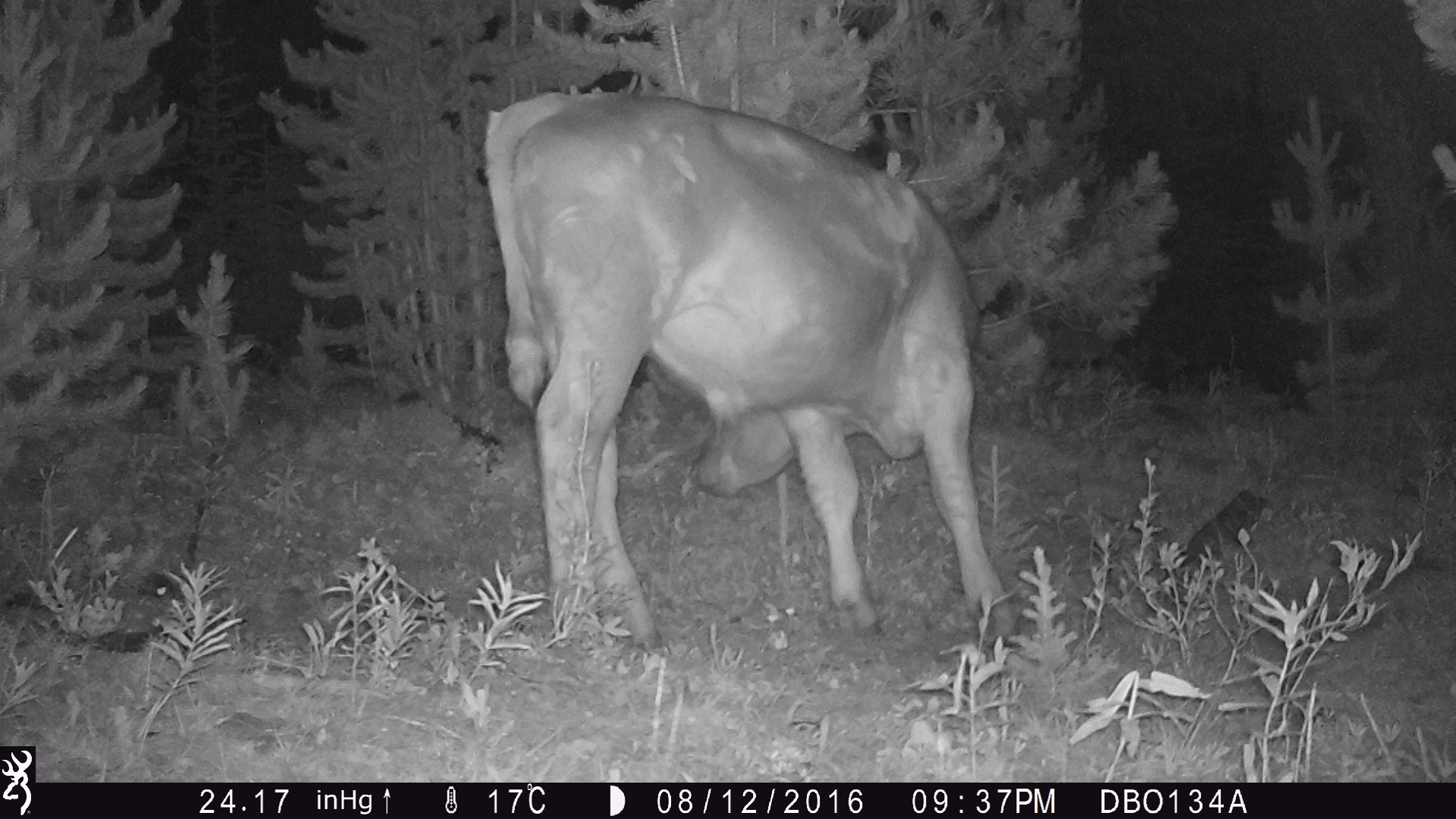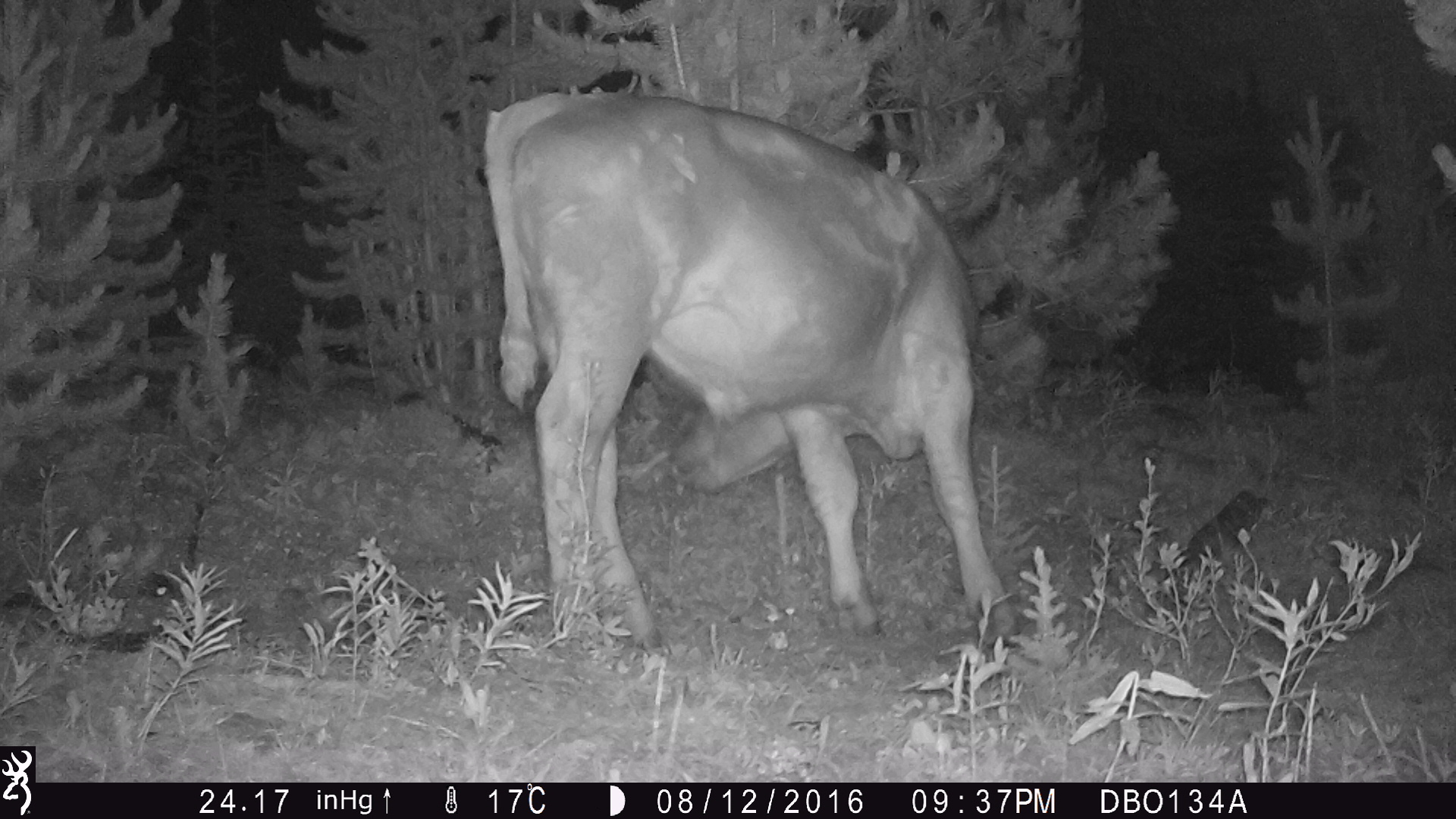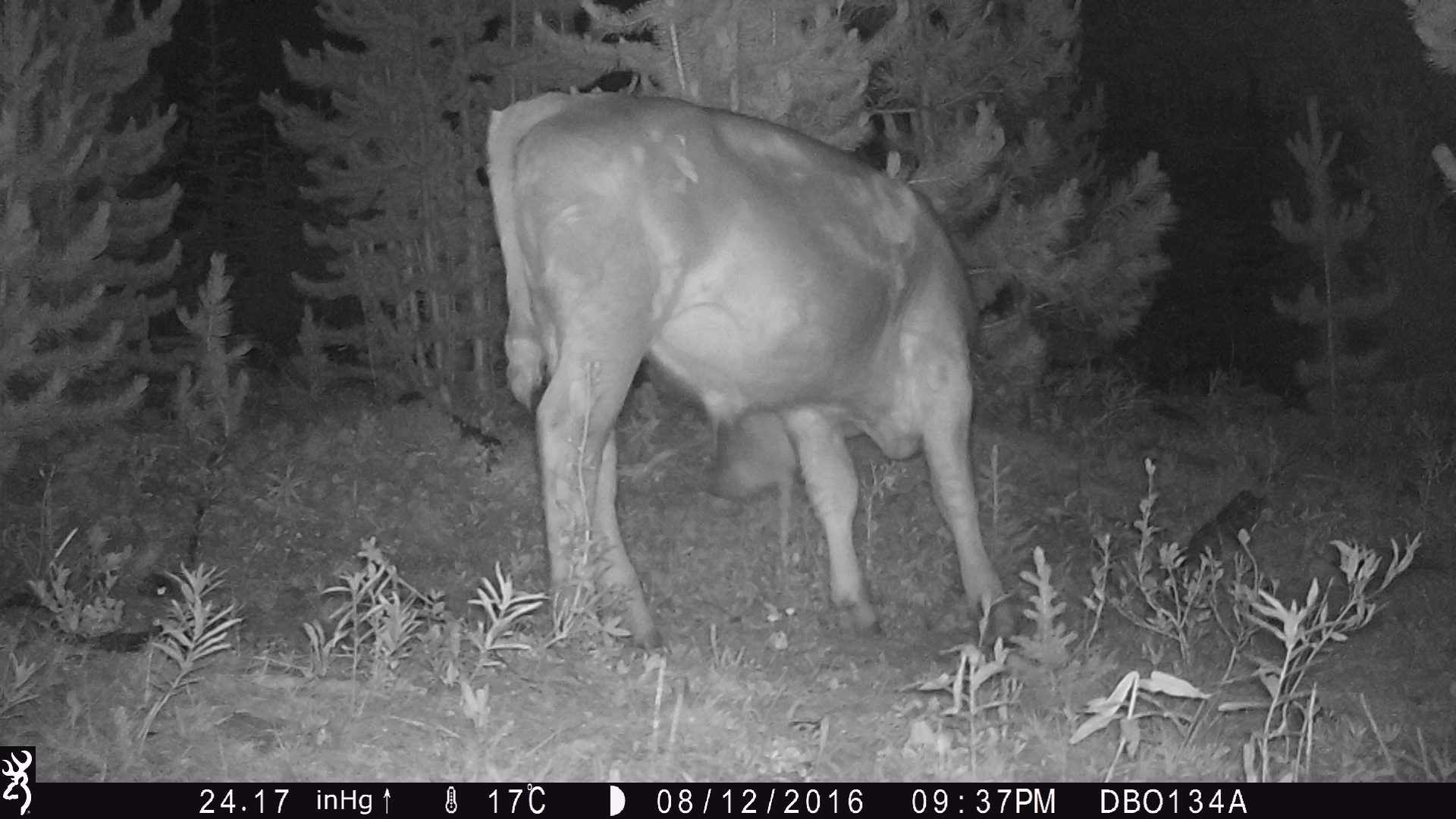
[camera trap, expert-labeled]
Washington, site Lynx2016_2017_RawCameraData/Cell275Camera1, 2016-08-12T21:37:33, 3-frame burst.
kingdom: Animalia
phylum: Chordata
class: Mammalia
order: Artiodactyla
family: Bovidae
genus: Bos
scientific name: Bos taurus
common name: domestic cattle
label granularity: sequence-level